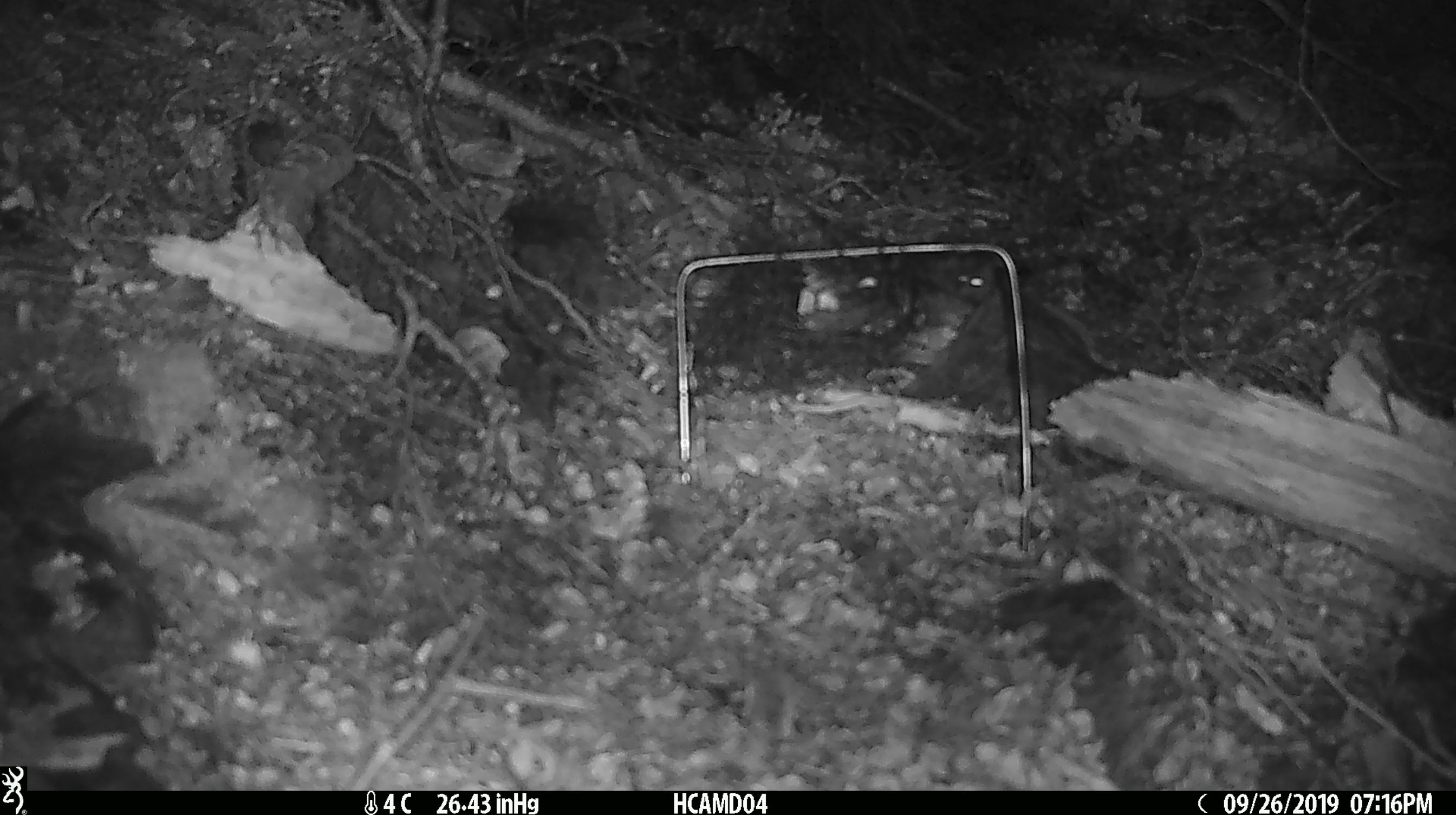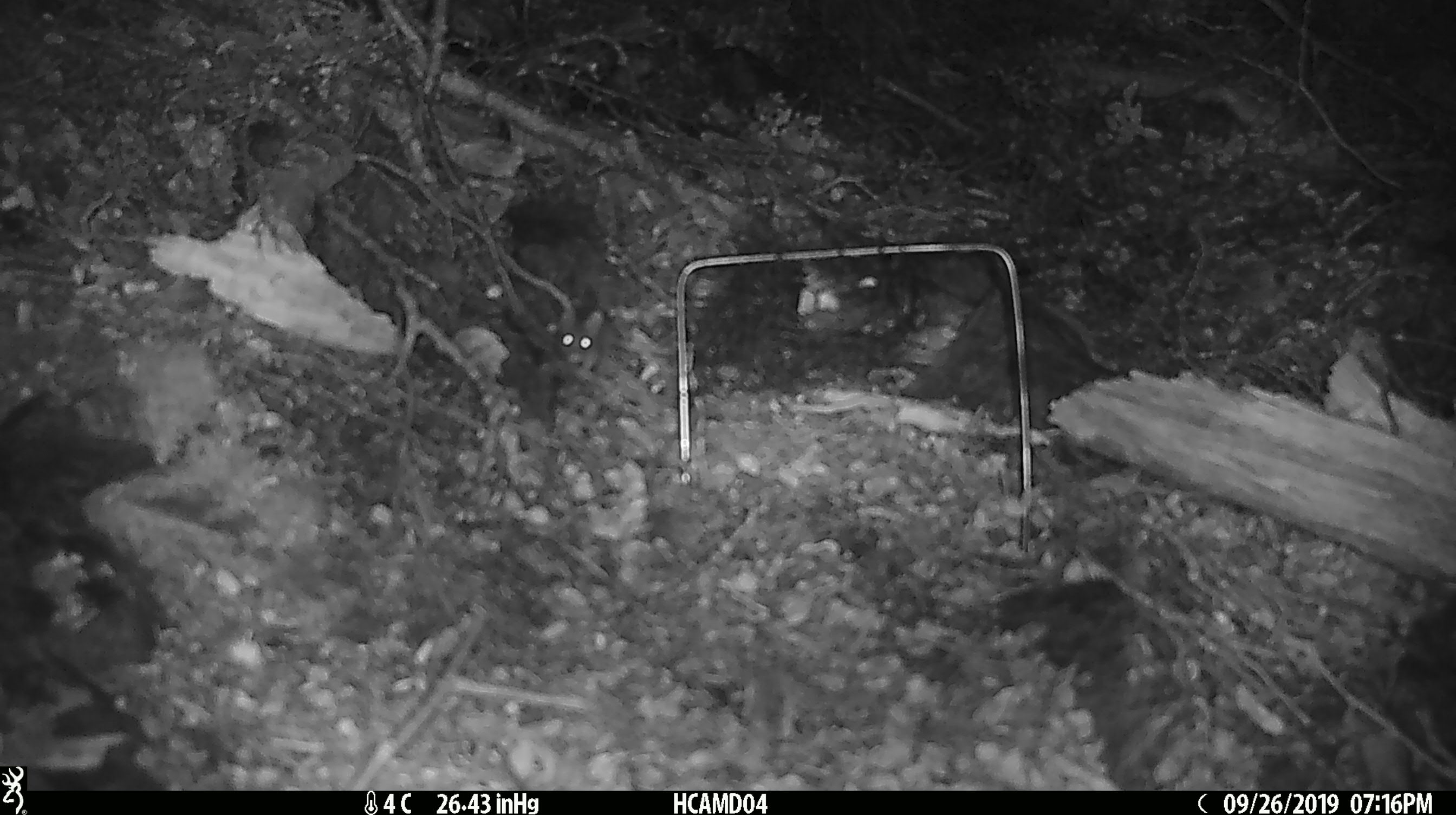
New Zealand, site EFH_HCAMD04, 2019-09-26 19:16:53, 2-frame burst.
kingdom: Animalia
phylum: Chordata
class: Mammalia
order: Rodentia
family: Muridae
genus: Mus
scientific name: Mus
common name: mouse